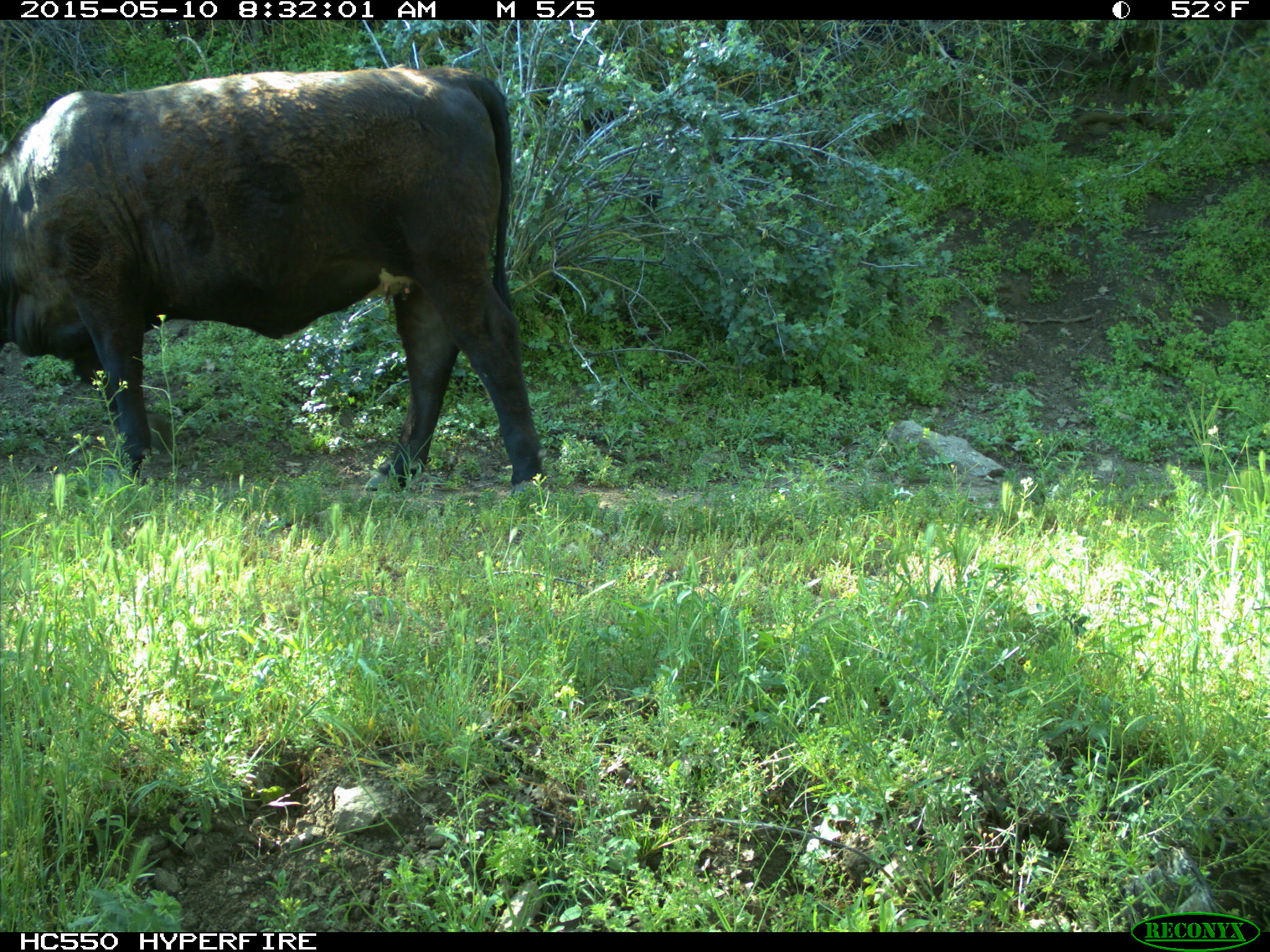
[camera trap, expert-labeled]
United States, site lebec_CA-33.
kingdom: Animalia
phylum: Chordata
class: Mammalia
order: Artiodactyla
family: Bovidae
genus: Bos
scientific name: Bos taurus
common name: domestic cow